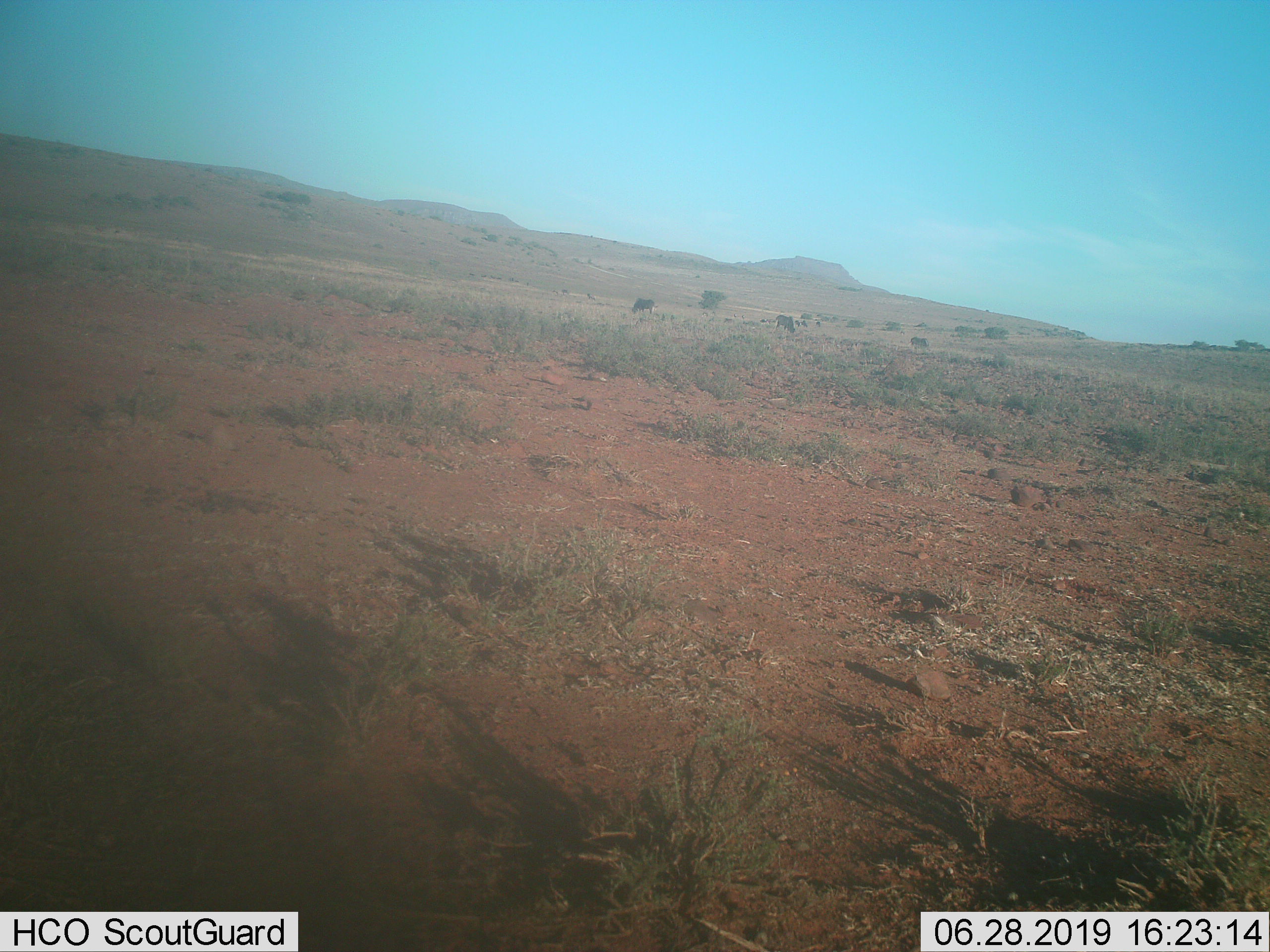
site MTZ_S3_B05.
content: unidentified animal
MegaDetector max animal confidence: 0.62